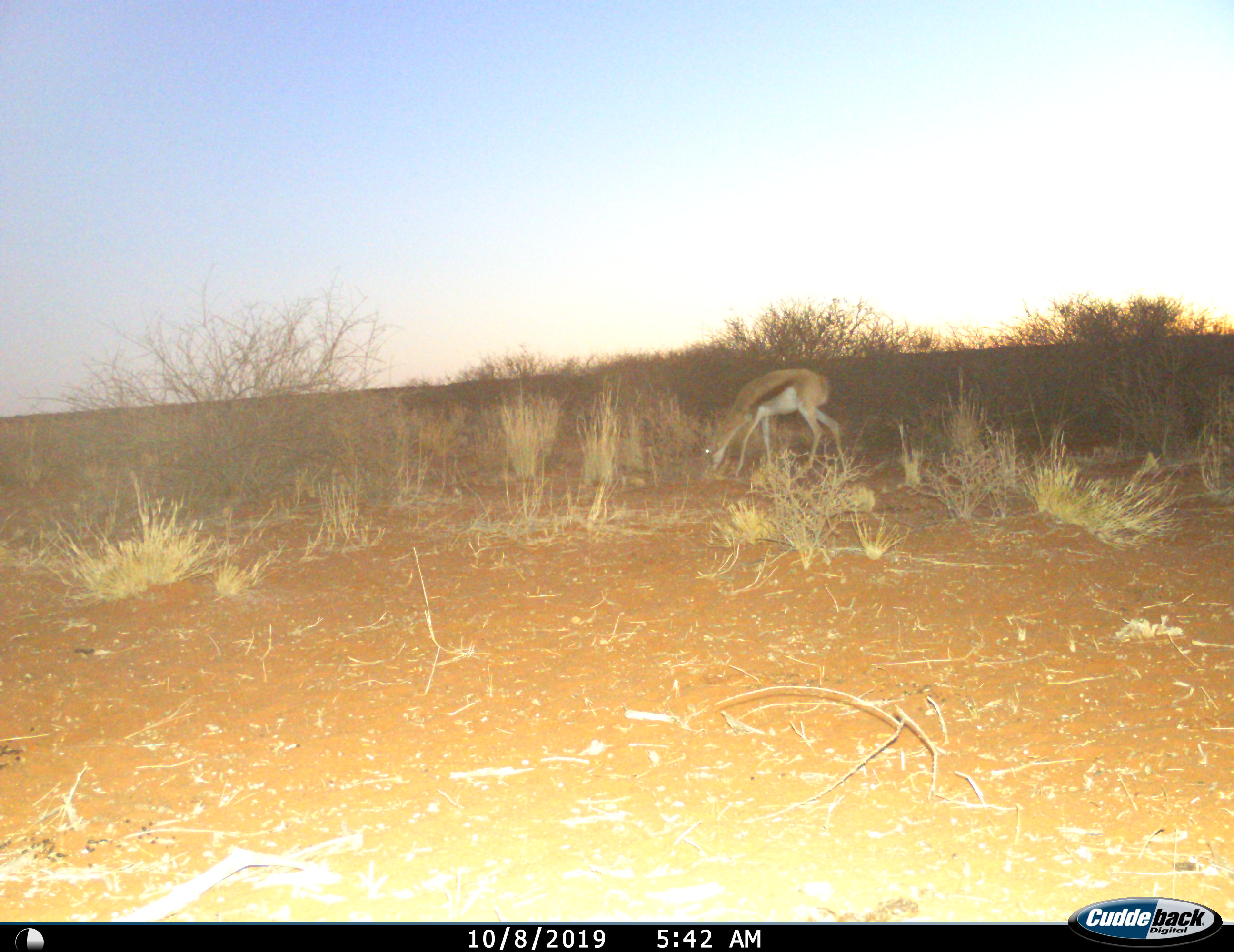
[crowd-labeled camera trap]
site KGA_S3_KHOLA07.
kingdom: Animalia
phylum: Chordata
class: Mammalia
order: Artiodactyla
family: Bovidae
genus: Antidorcas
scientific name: Antidorcas marsupialis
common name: springbok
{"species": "springbok (Antidorcas marsupialis)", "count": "1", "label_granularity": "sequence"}